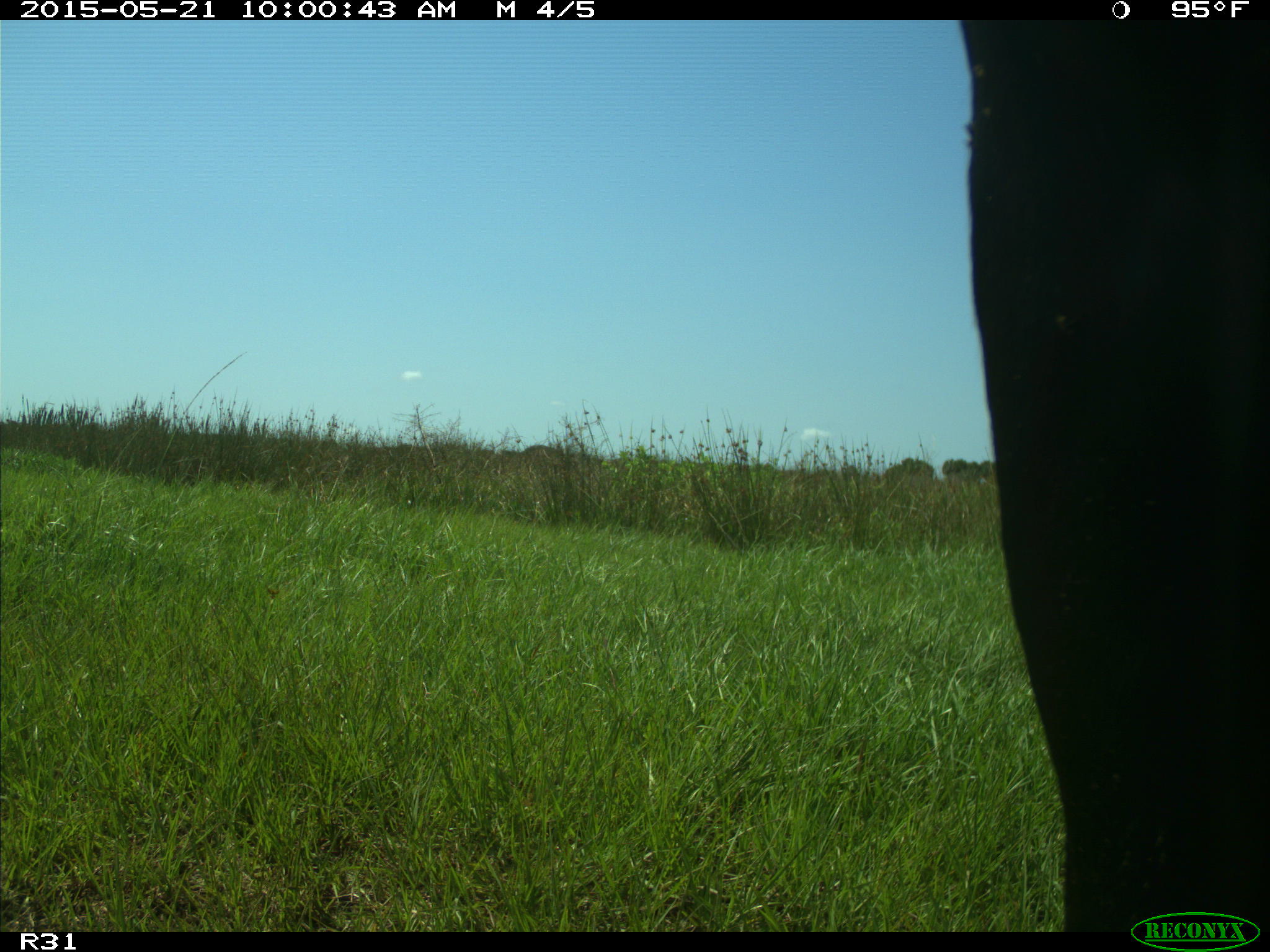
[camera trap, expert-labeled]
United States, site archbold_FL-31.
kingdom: Animalia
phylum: Chordata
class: Mammalia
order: Artiodactyla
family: Bovidae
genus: Bos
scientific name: Bos taurus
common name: domestic cow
Bos taurus (domestic cow).